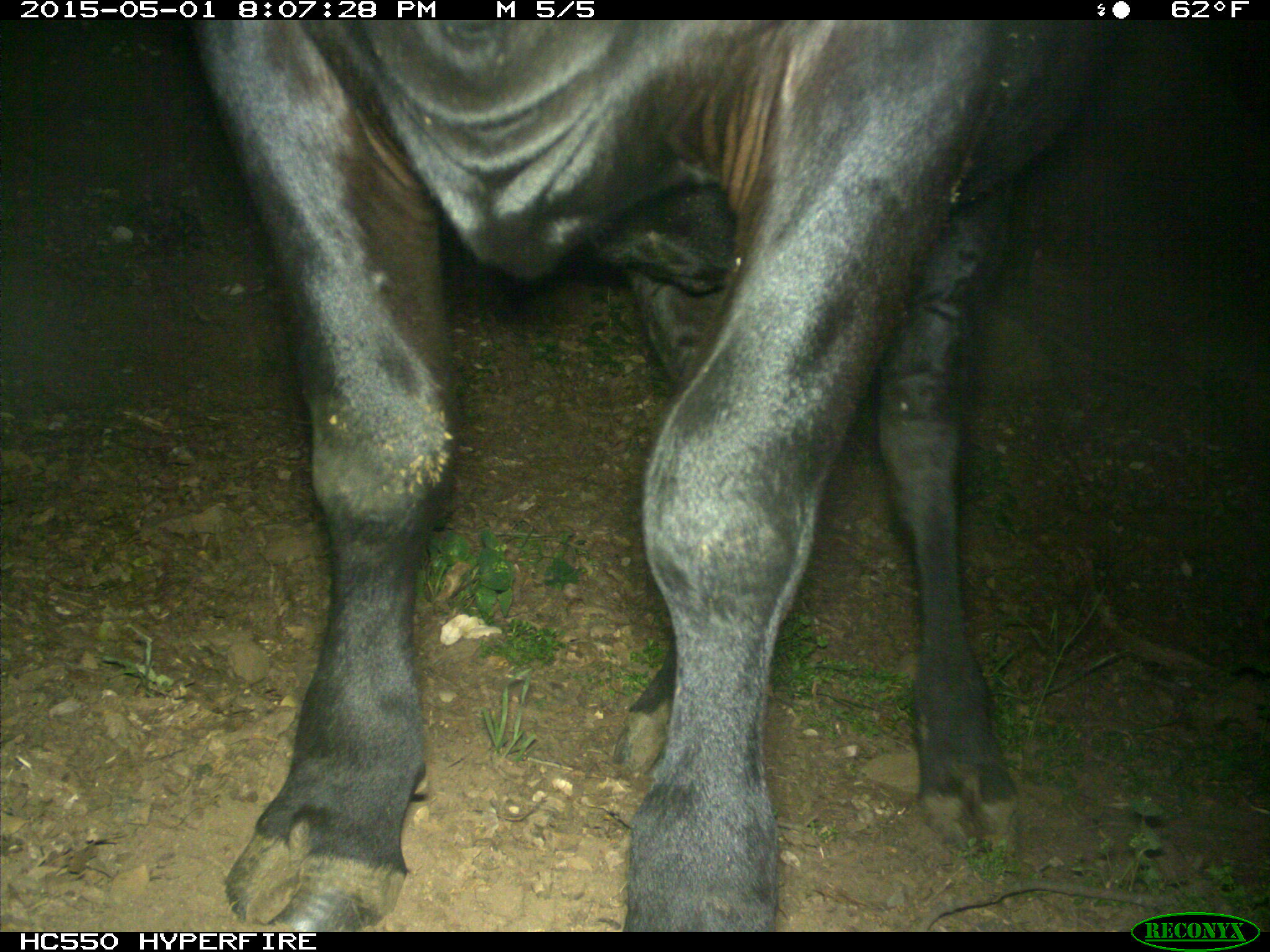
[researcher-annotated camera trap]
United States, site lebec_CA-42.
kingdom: Animalia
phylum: Chordata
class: Mammalia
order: Artiodactyla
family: Bovidae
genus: Bos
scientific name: Bos taurus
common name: domestic cow